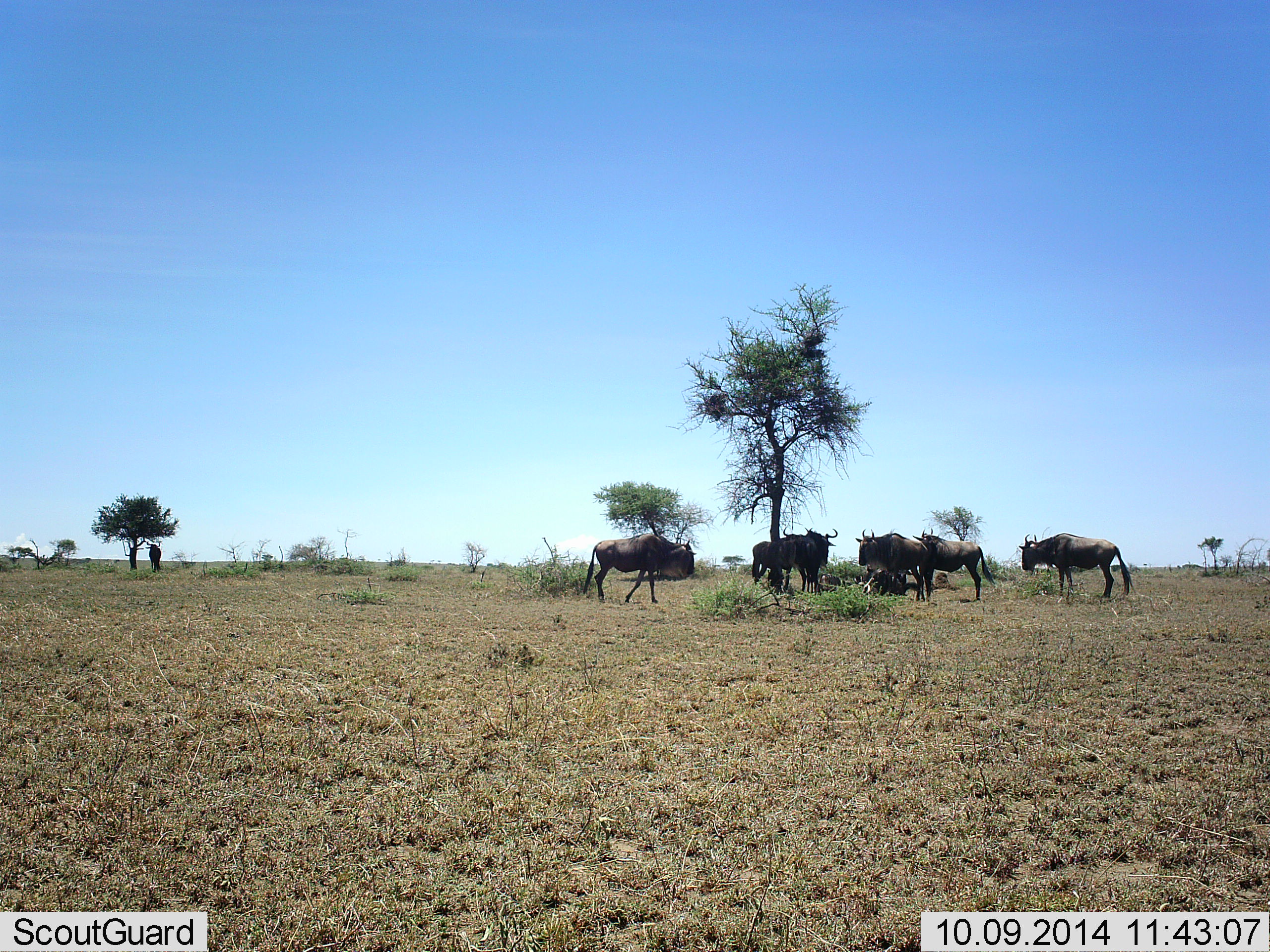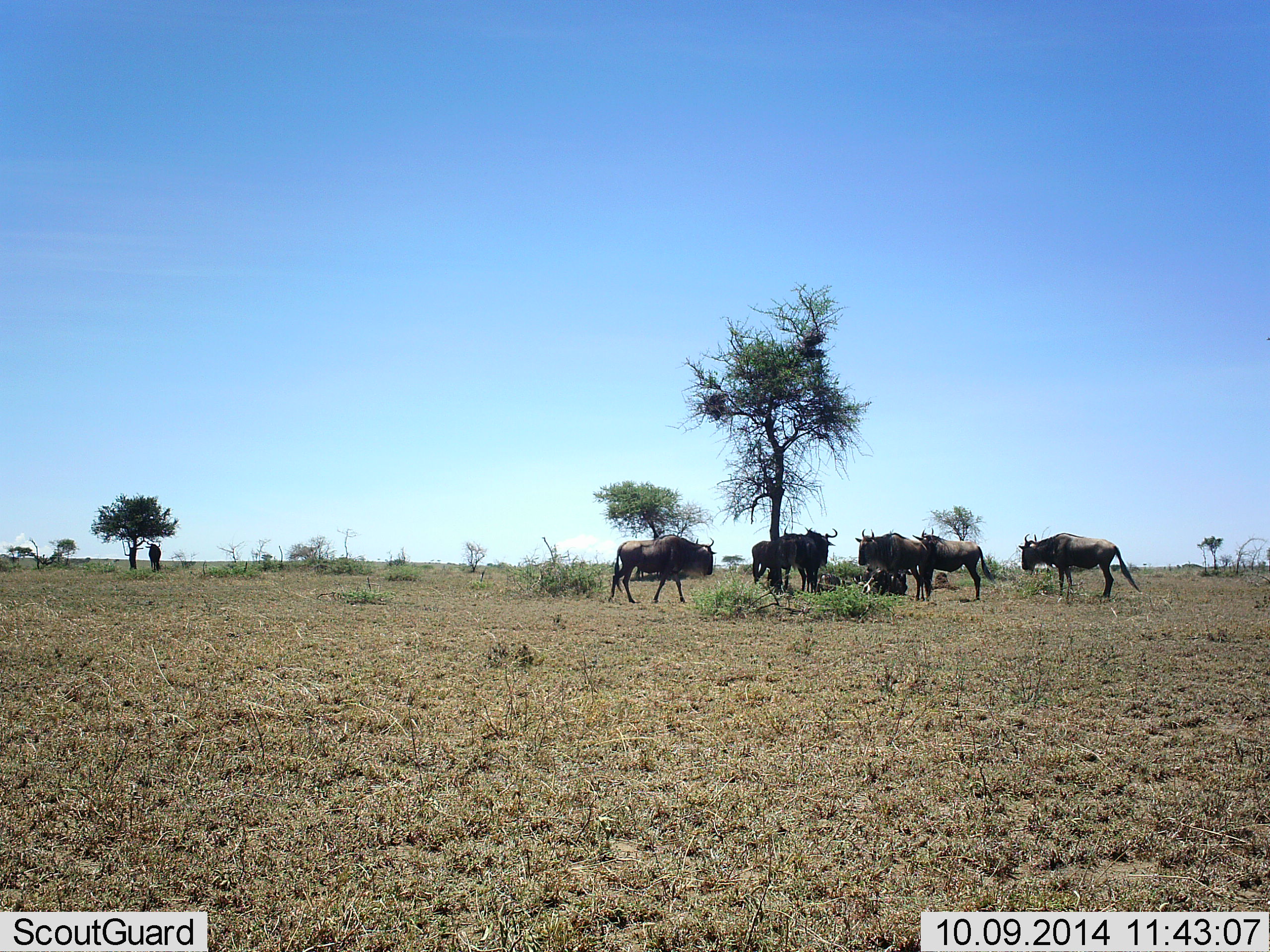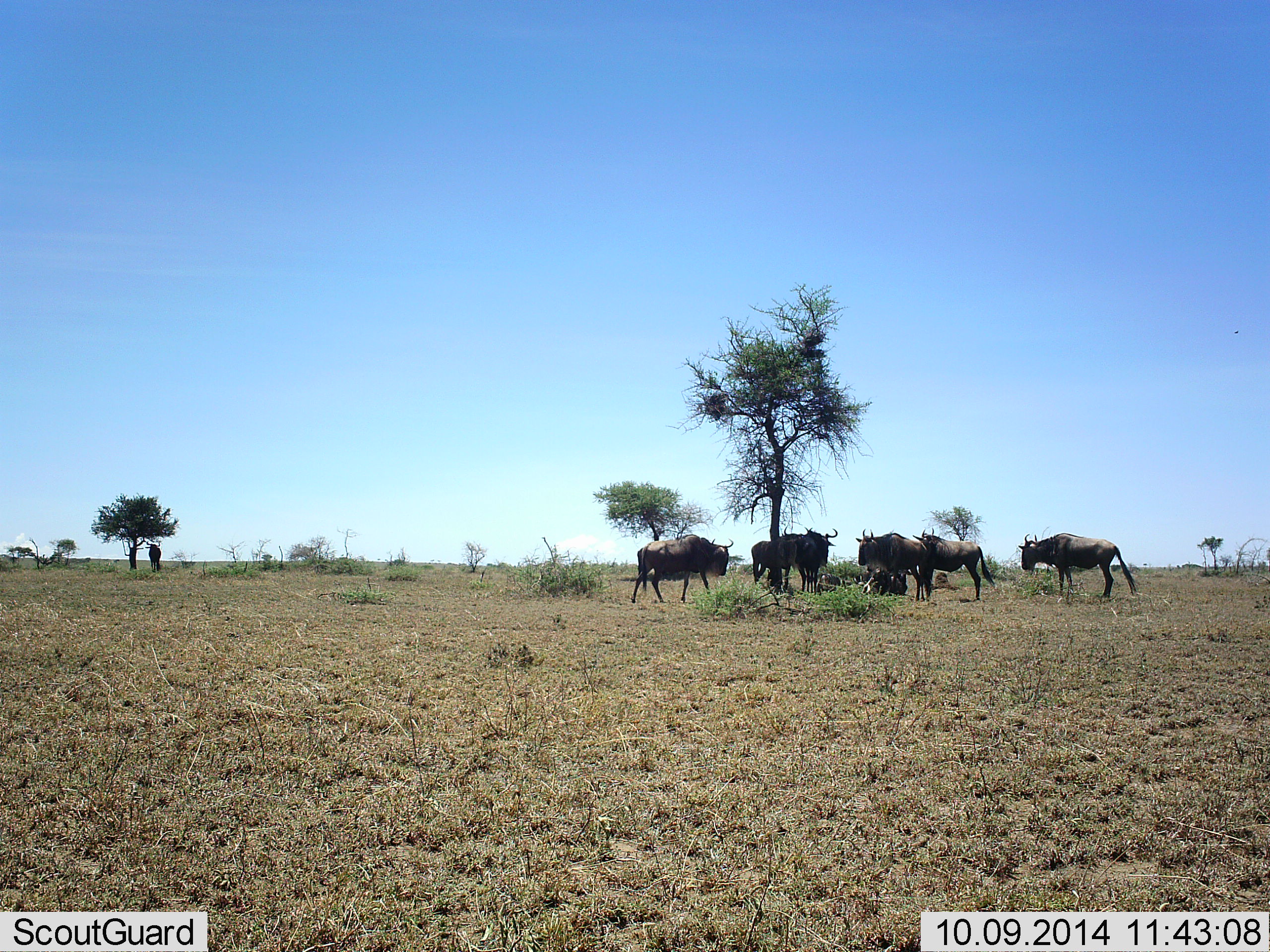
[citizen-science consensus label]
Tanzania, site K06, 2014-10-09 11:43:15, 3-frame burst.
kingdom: Animalia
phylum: Chordata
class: Mammalia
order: Artiodactyla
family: Bovidae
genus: Connochaetes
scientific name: Connochaetes taurinus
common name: blue wildebeest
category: wildebeest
Wildebeest (blue wildebeest) (Connochaetes taurinus), count 7. Behavior (volunteer vote fractions): standing 80%, resting 60%, moving 70%, interacting 0%. Young present (vote fraction): 0%. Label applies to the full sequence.